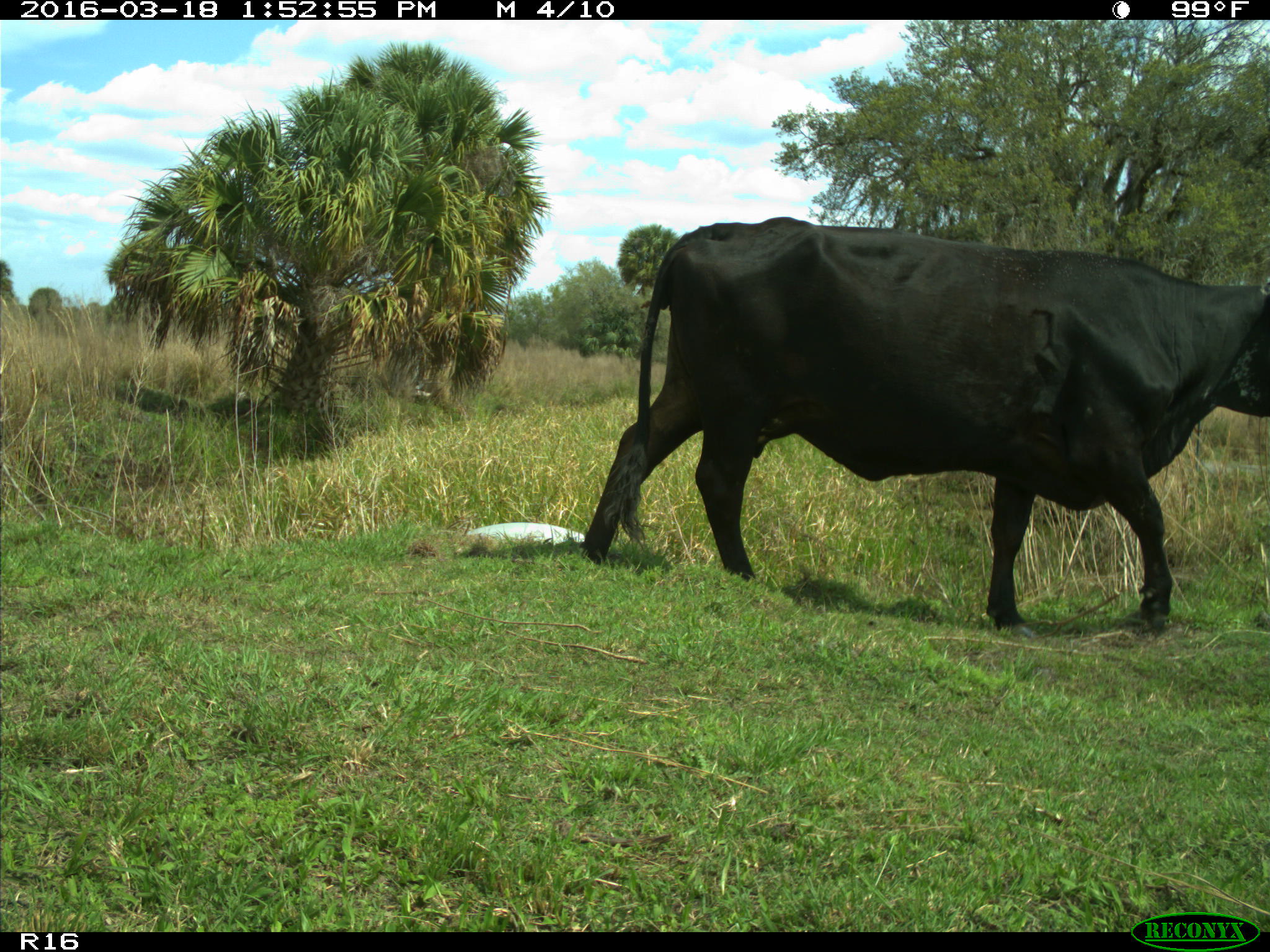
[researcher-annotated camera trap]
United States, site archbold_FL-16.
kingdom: Animalia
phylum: Chordata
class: Mammalia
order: Artiodactyla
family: Bovidae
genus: Bos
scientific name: Bos taurus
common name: domestic cow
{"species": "Bos taurus (domestic cow)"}